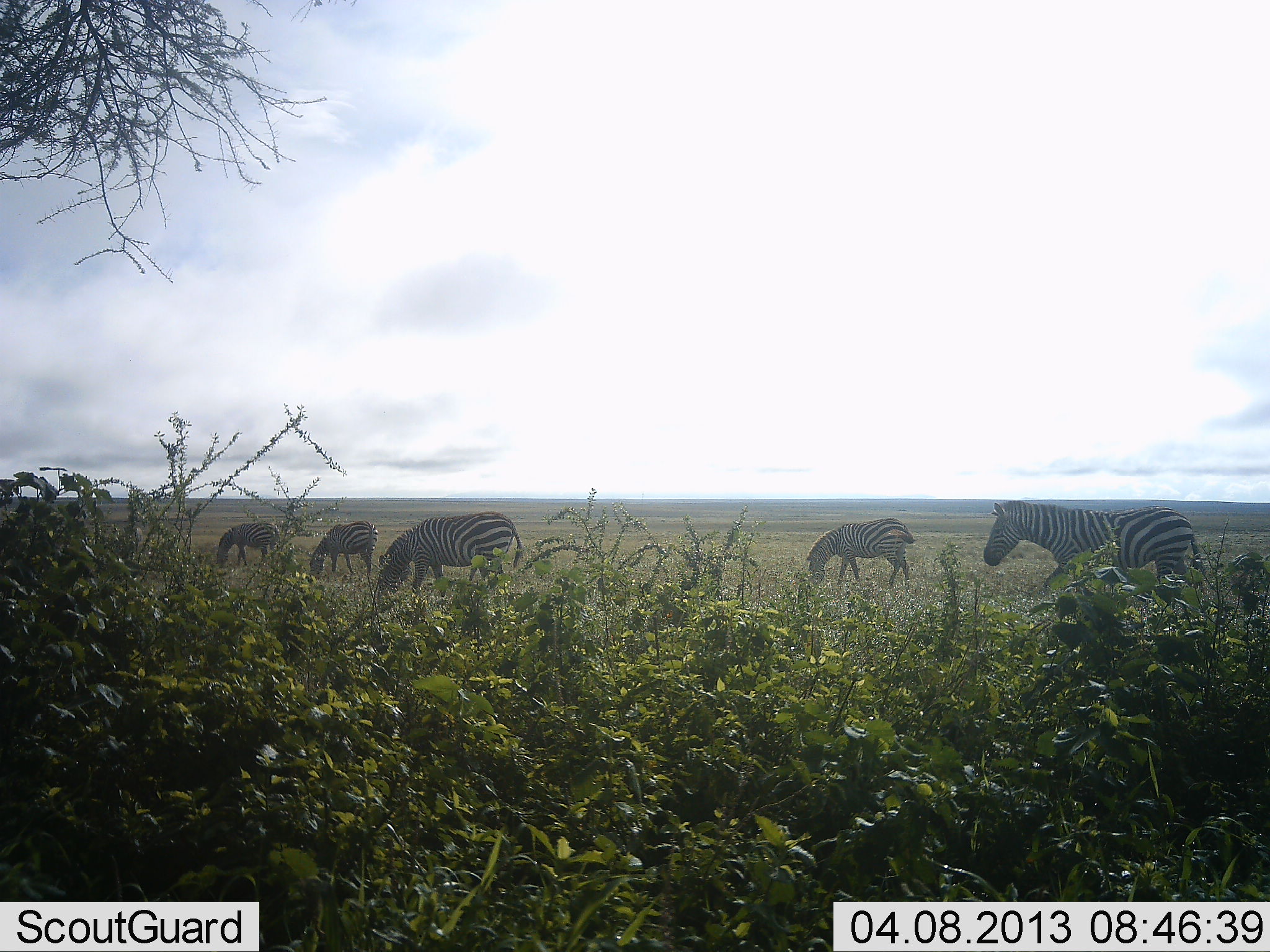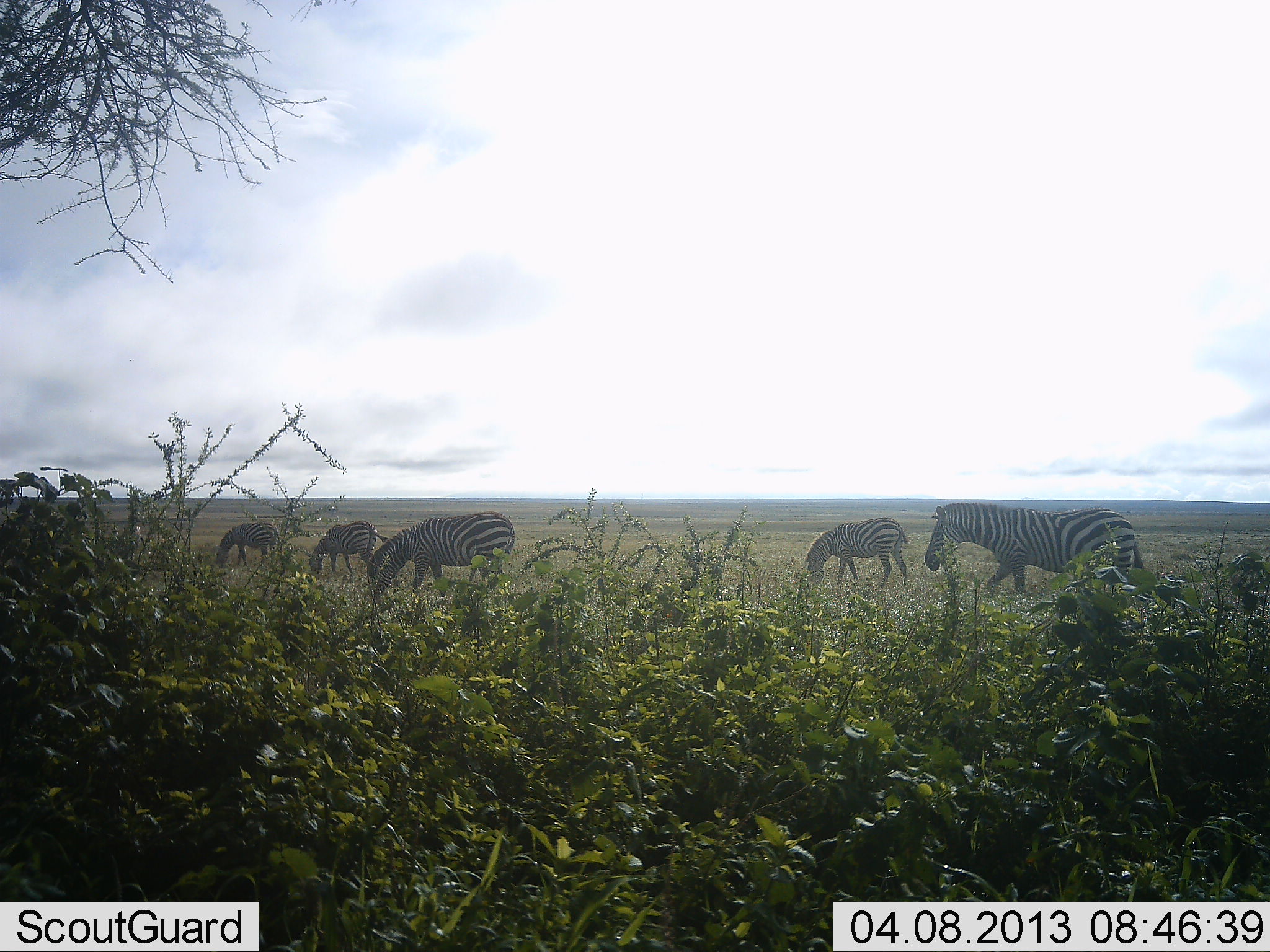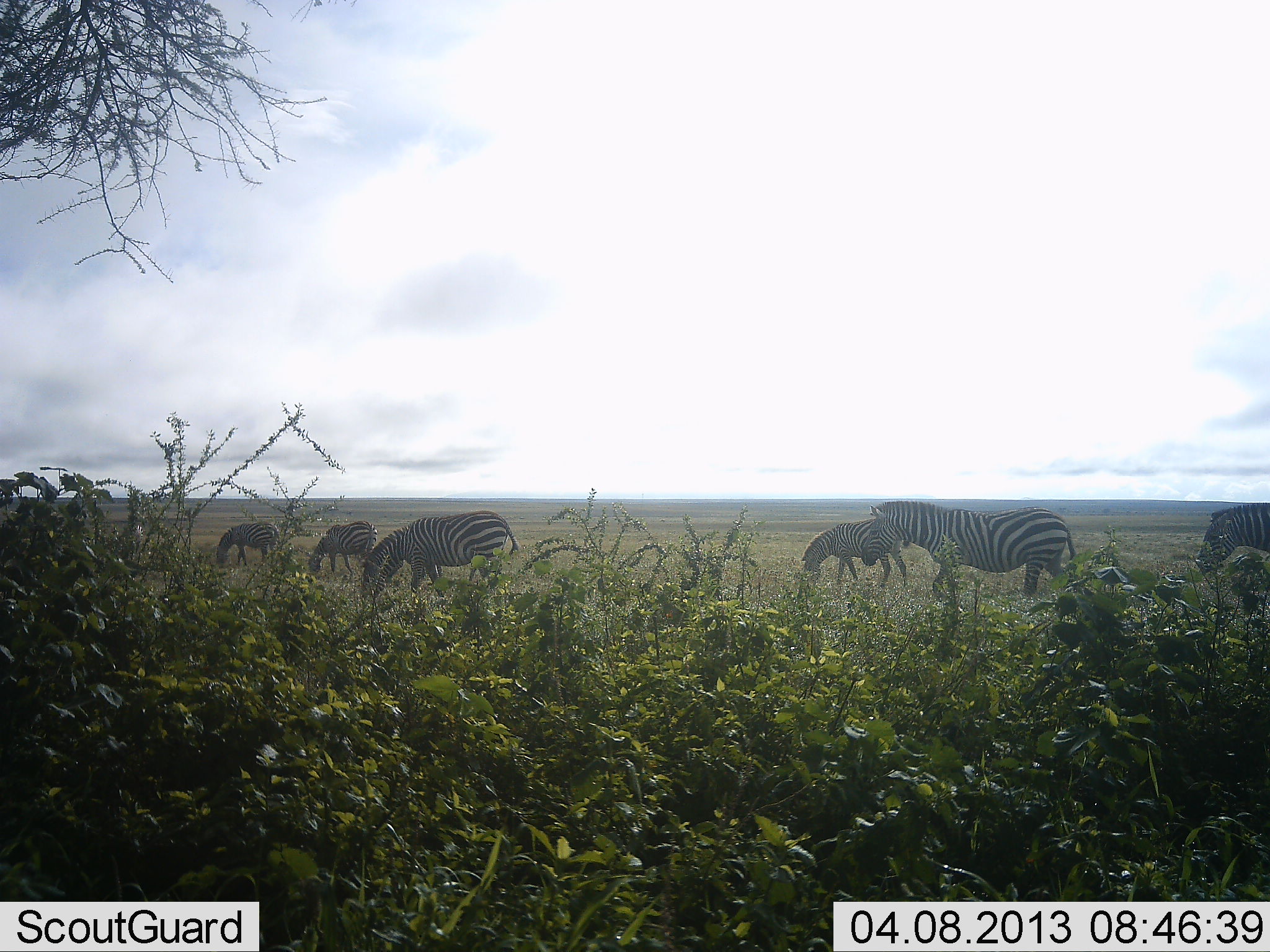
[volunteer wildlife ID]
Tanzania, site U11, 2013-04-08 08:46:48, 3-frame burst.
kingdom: Animalia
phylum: Chordata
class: Mammalia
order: Perissodactyla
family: Equidae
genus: Equus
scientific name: Equus quagga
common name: plains zebra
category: zebra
Zebra (plains zebra) (Equus quagga), count 6. Behavior (volunteer vote fractions): standing 43%, resting 2%, moving 76%, interacting 2%. Young present (vote fraction): 2%. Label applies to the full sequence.